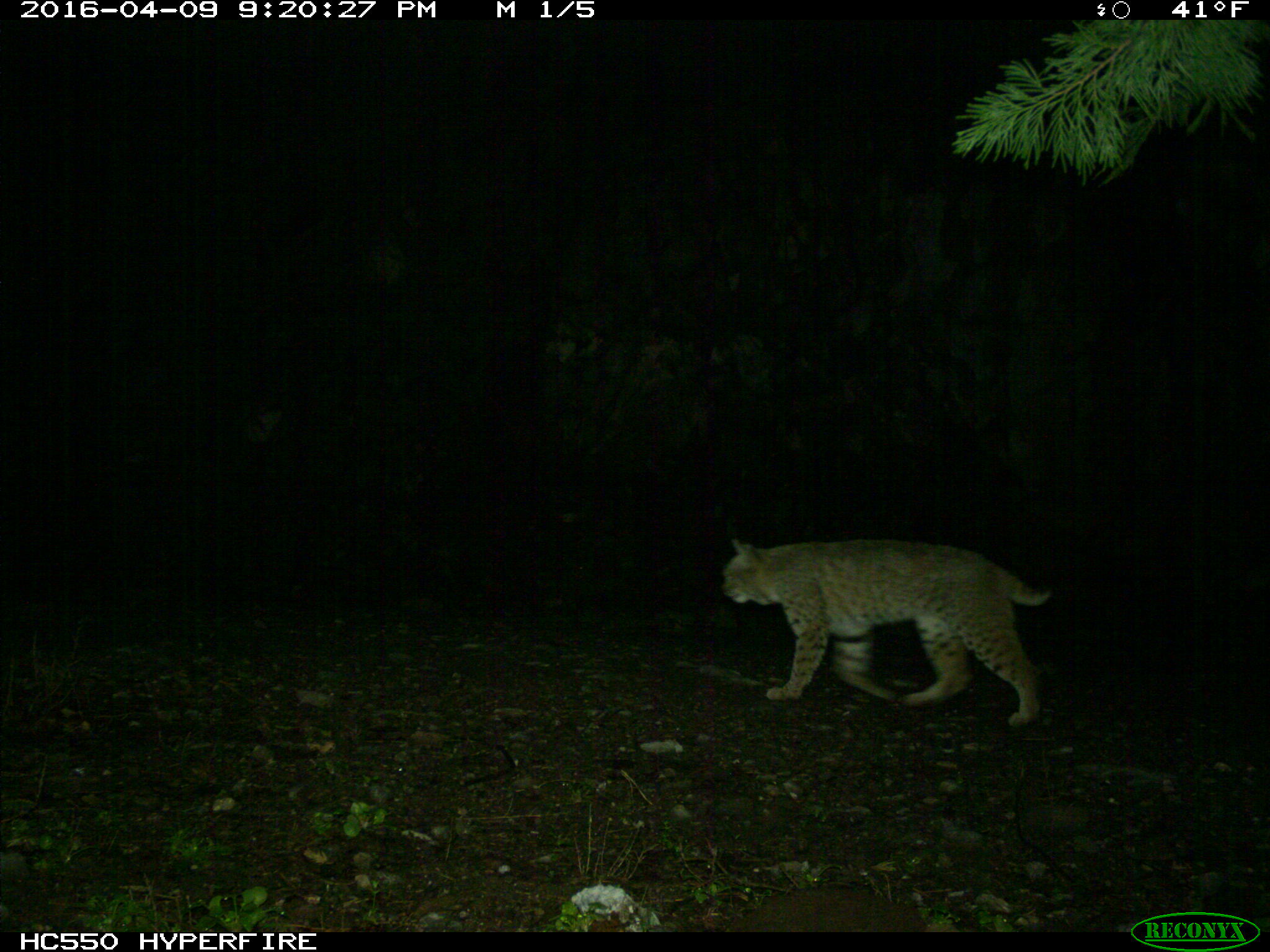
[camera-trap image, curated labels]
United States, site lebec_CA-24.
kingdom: Animalia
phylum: Chordata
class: Mammalia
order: Carnivora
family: Felidae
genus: Lynx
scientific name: Lynx rufus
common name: bobcat